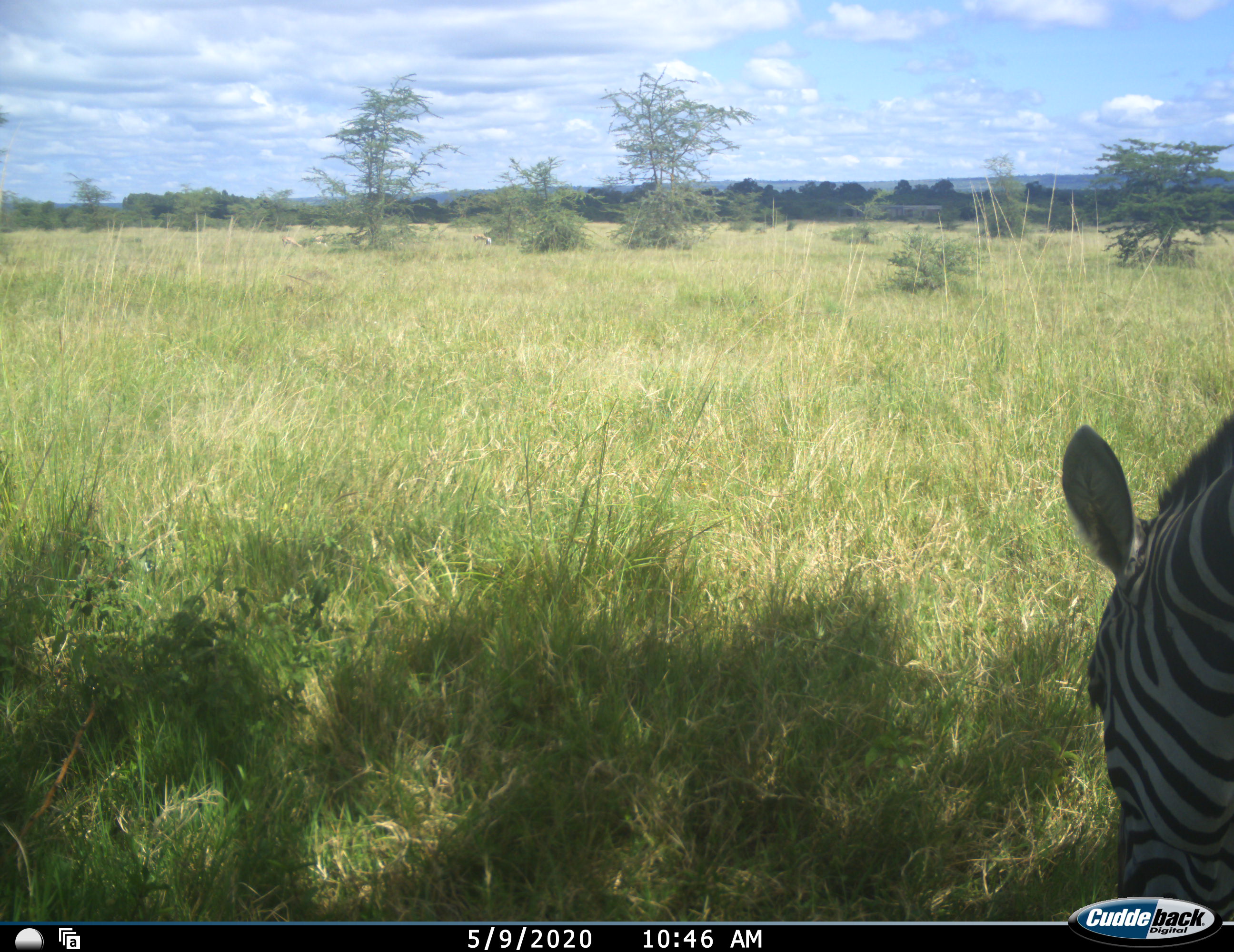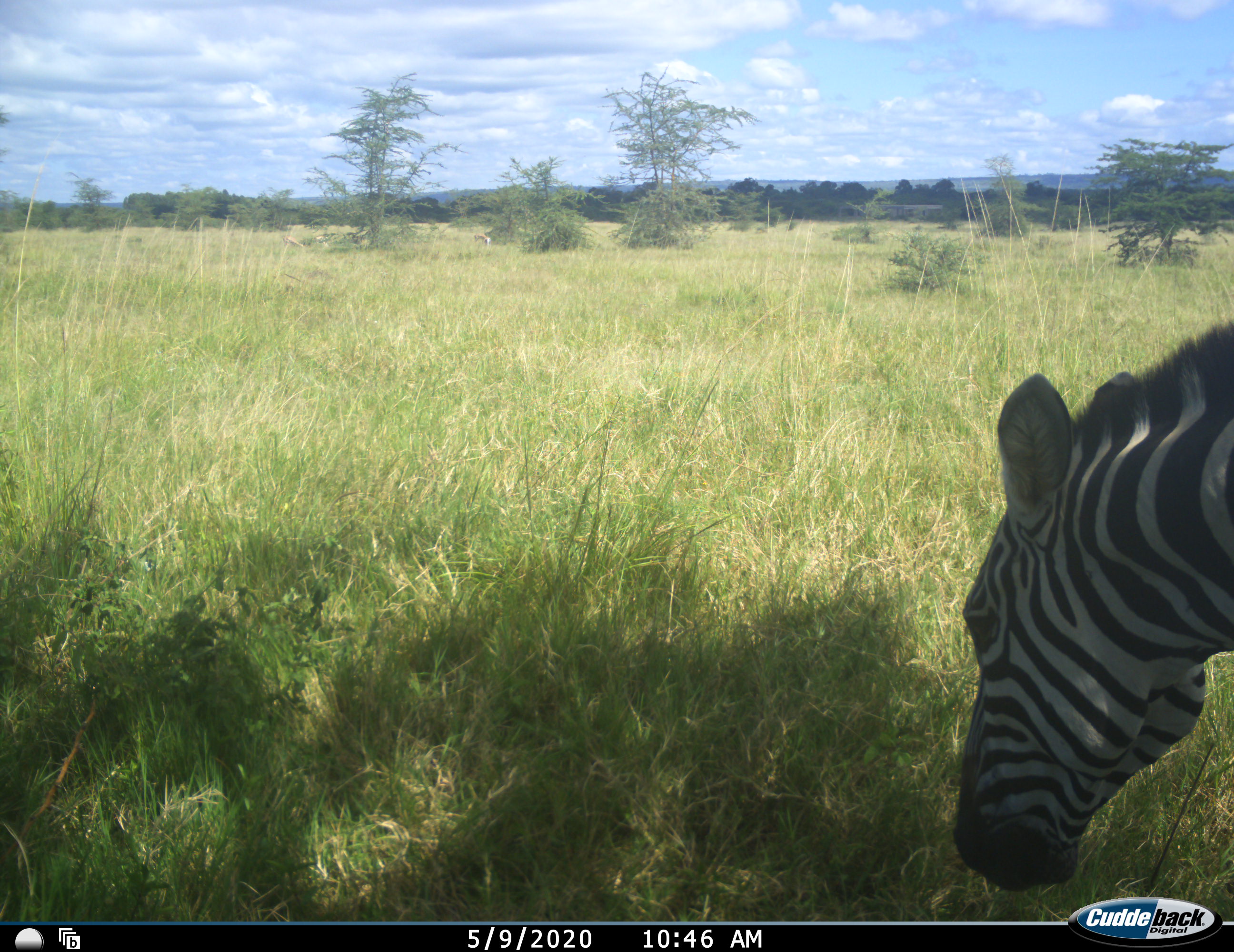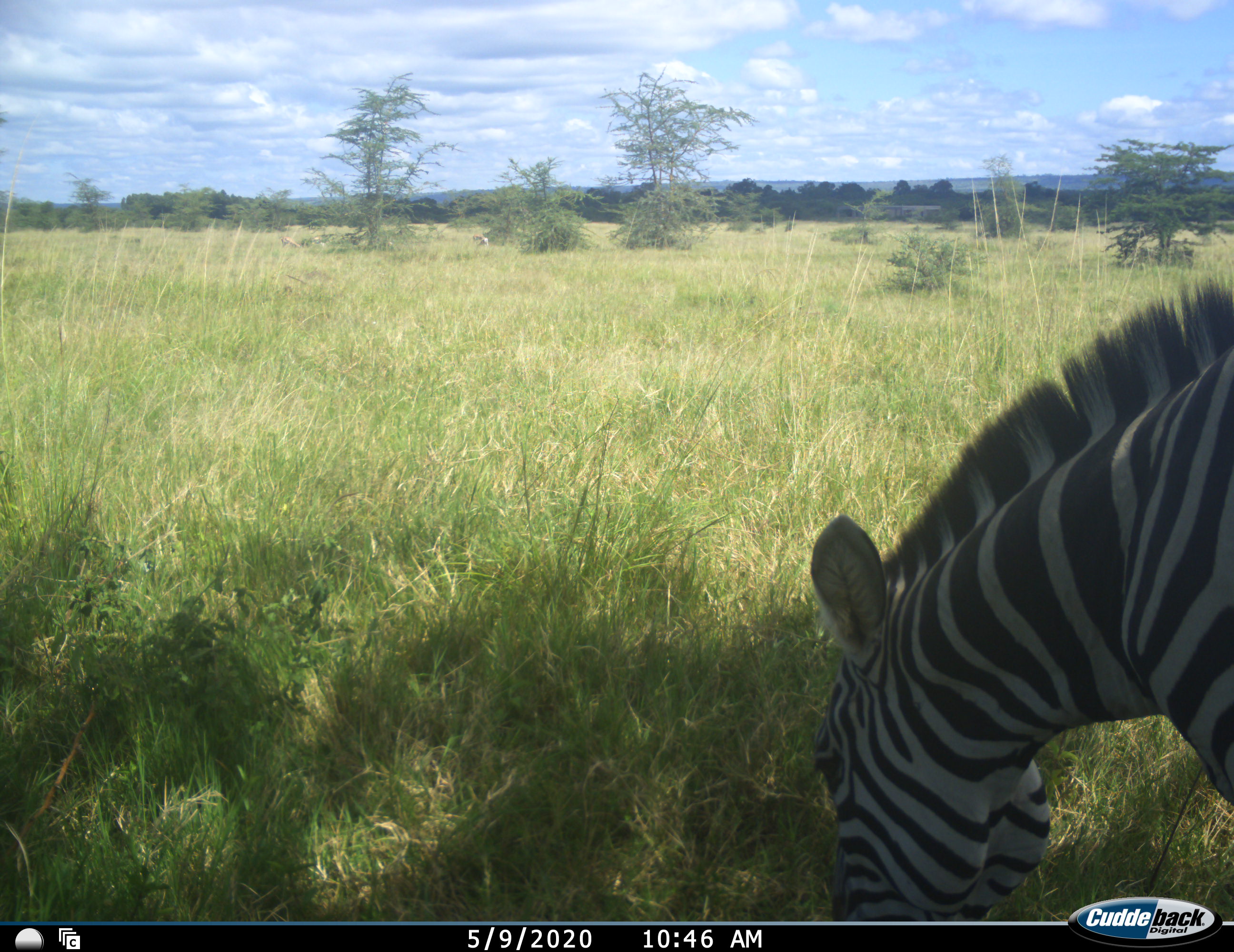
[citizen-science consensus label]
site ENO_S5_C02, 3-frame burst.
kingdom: Animalia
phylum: Chordata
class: Mammalia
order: Perissodactyla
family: Equidae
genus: Equus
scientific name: Equus quagga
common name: plains zebra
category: zebraplains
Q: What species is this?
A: Zebraplains (plains zebra) (Equus quagga).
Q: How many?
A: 1.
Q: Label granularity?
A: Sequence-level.